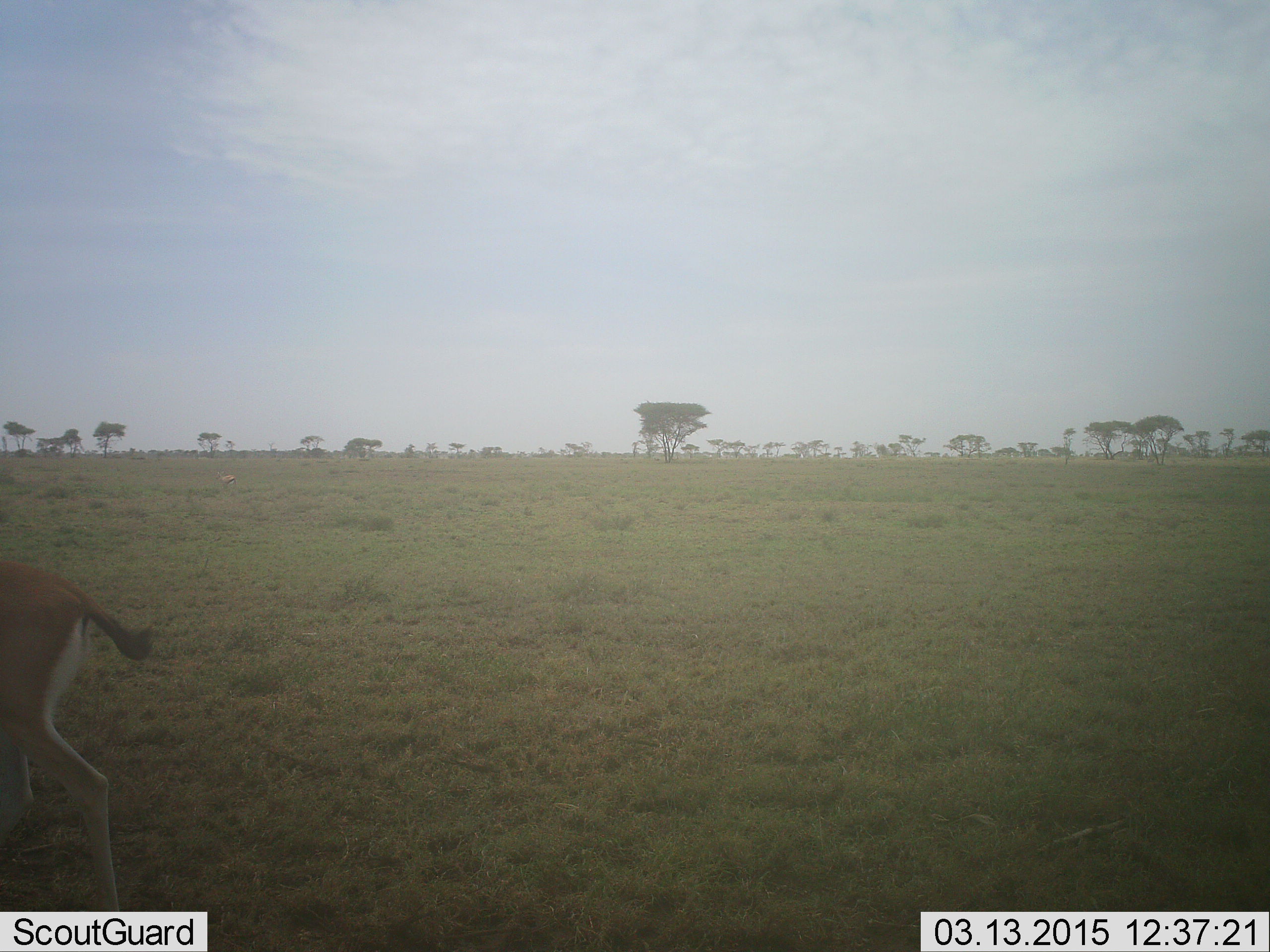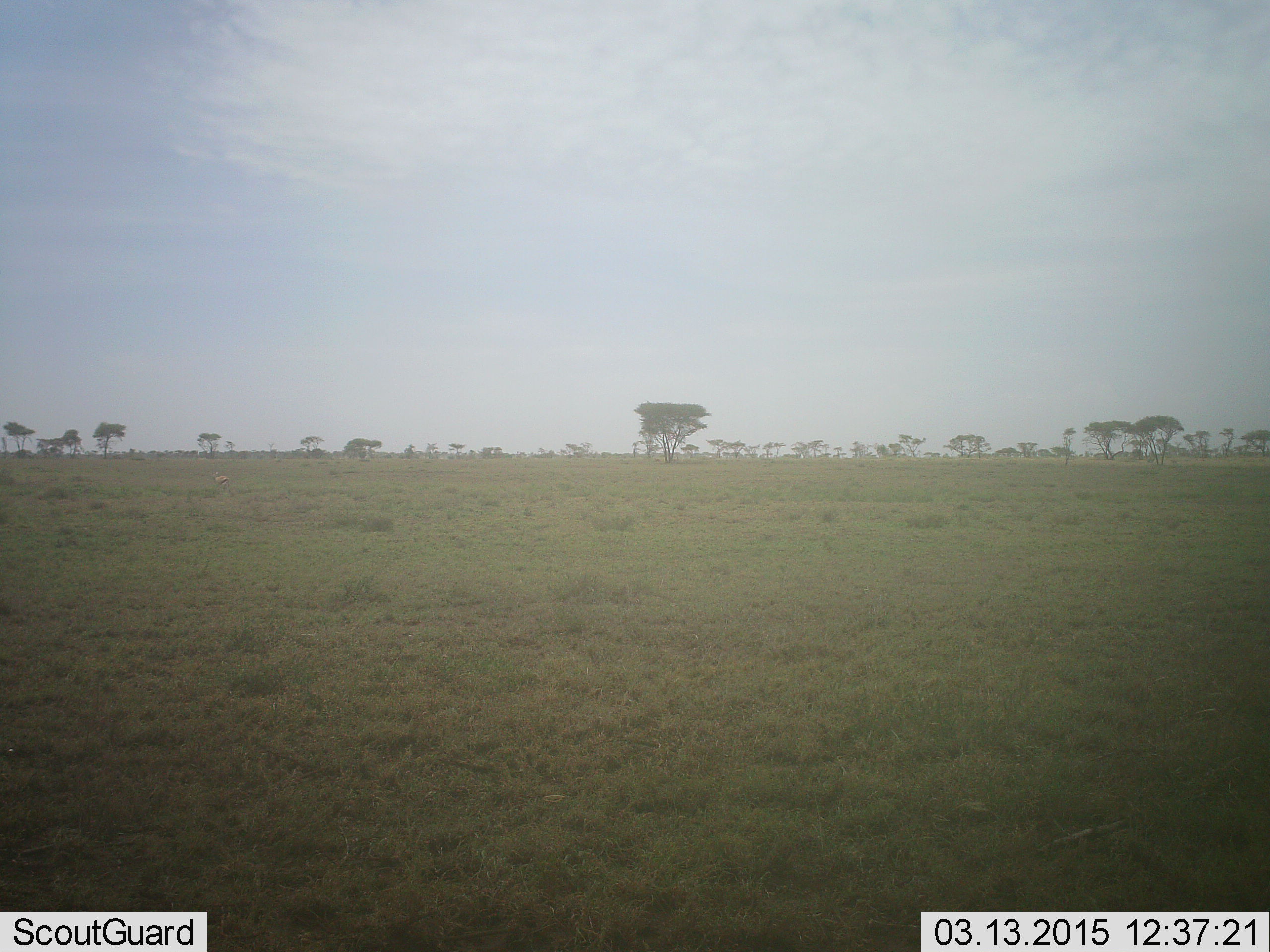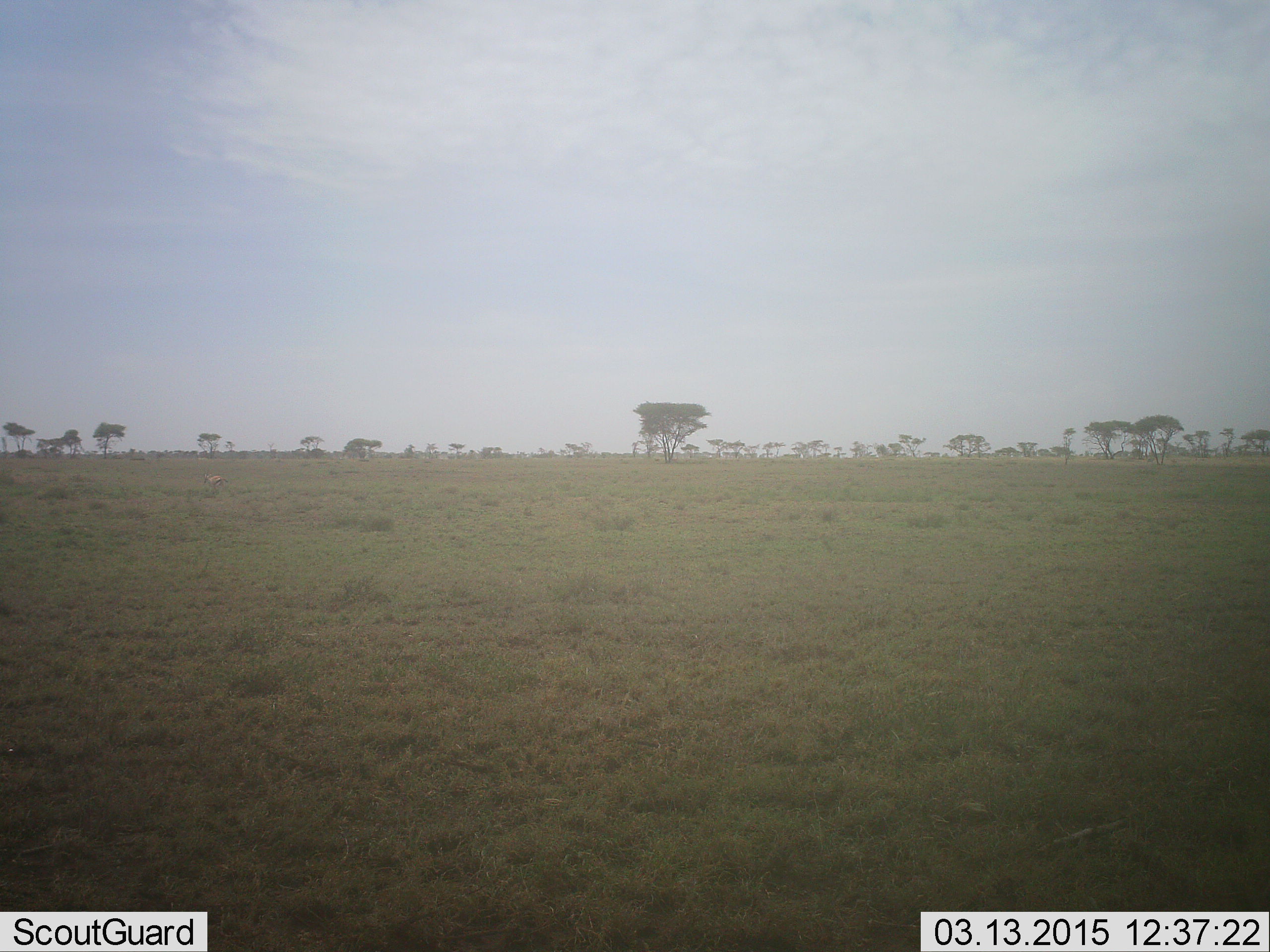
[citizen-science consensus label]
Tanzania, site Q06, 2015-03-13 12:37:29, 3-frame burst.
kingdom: Animalia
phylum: Chordata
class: Mammalia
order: Artiodactyla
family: Bovidae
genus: Eudorcas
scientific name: Eudorcas thomsonii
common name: thomson's gazelle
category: gazellethomsons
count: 1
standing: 0%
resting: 0%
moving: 100%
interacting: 0%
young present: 0%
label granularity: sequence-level